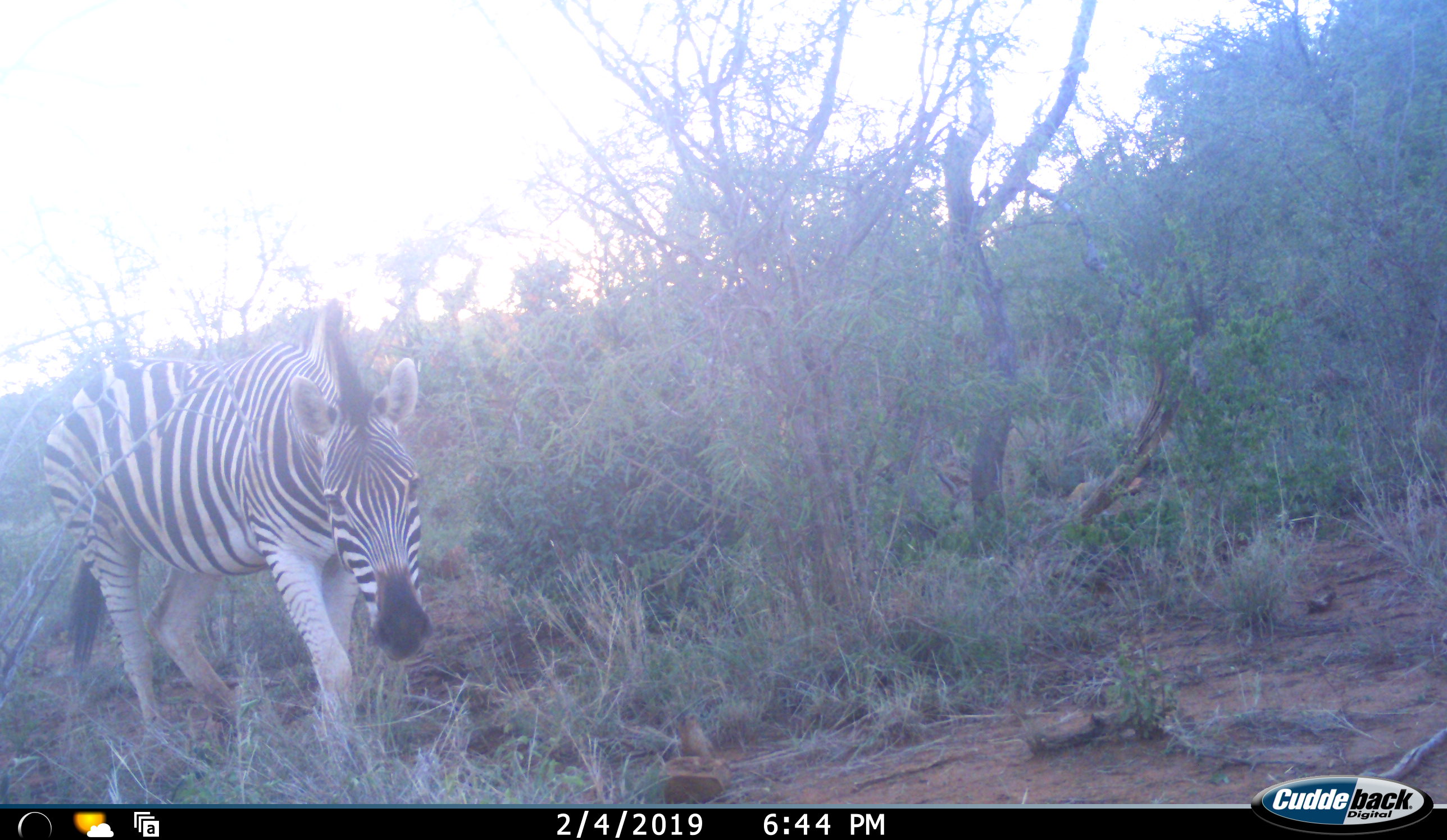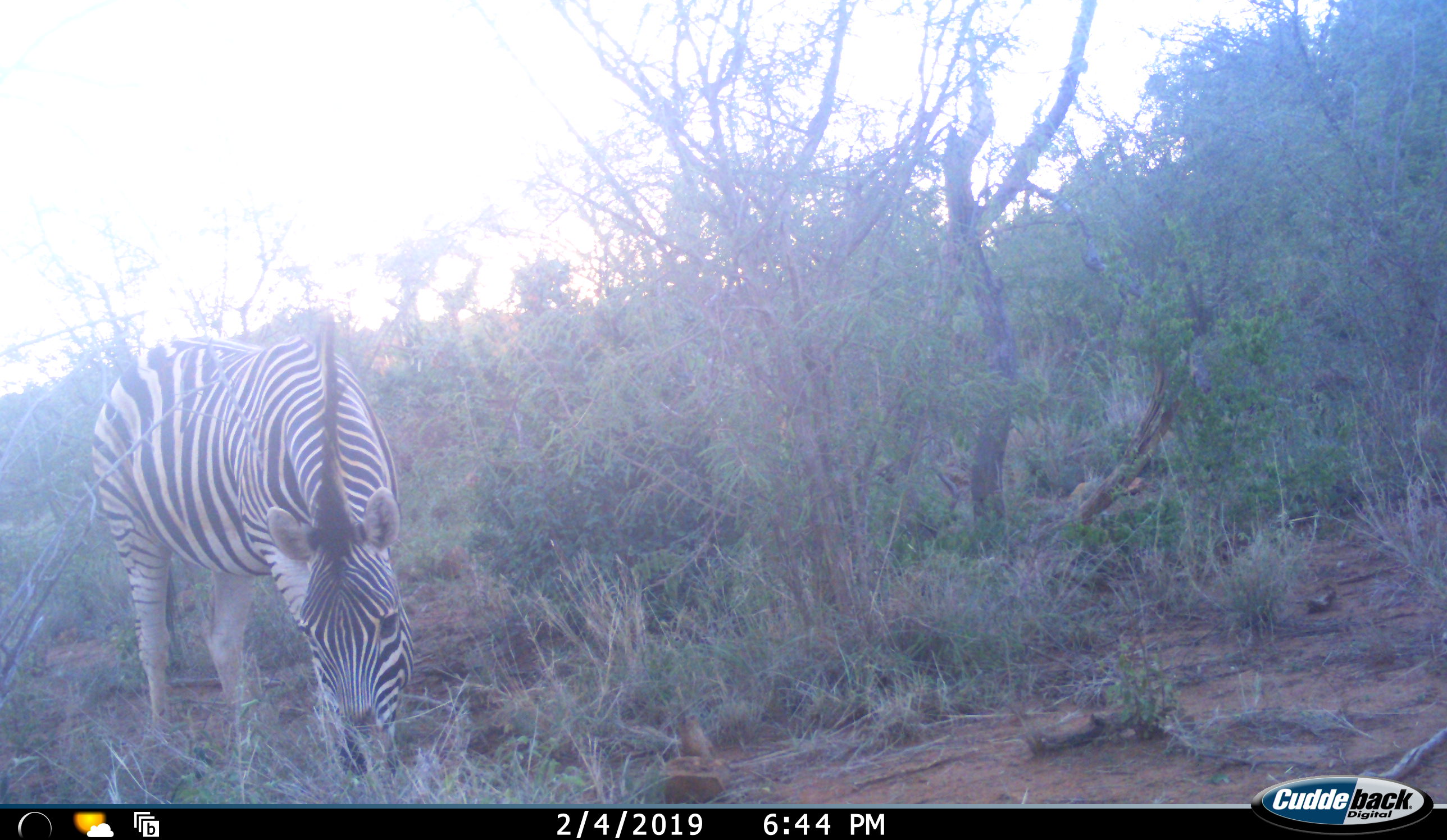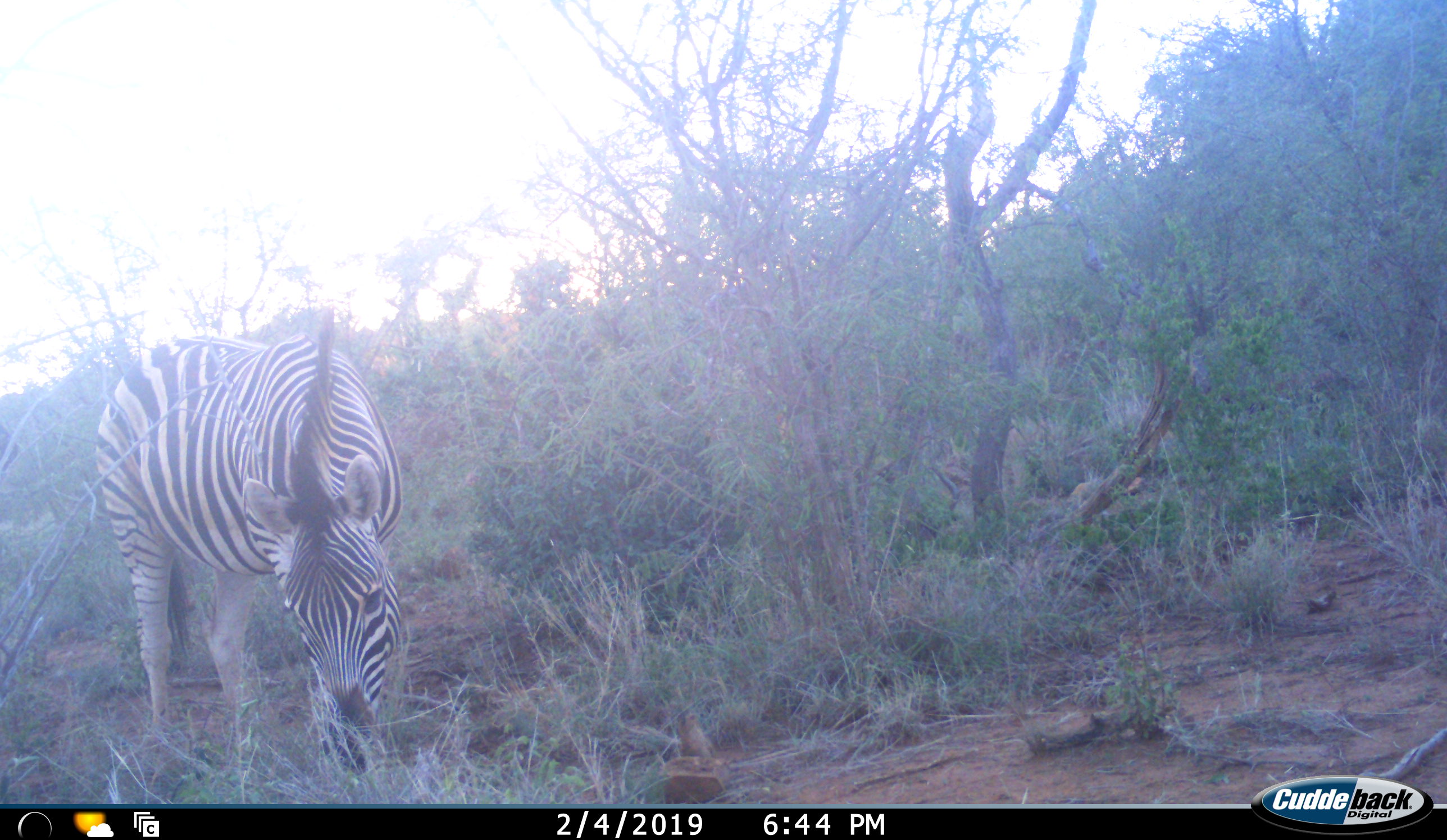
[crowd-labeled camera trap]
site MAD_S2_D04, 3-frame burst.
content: unidentified animal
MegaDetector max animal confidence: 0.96